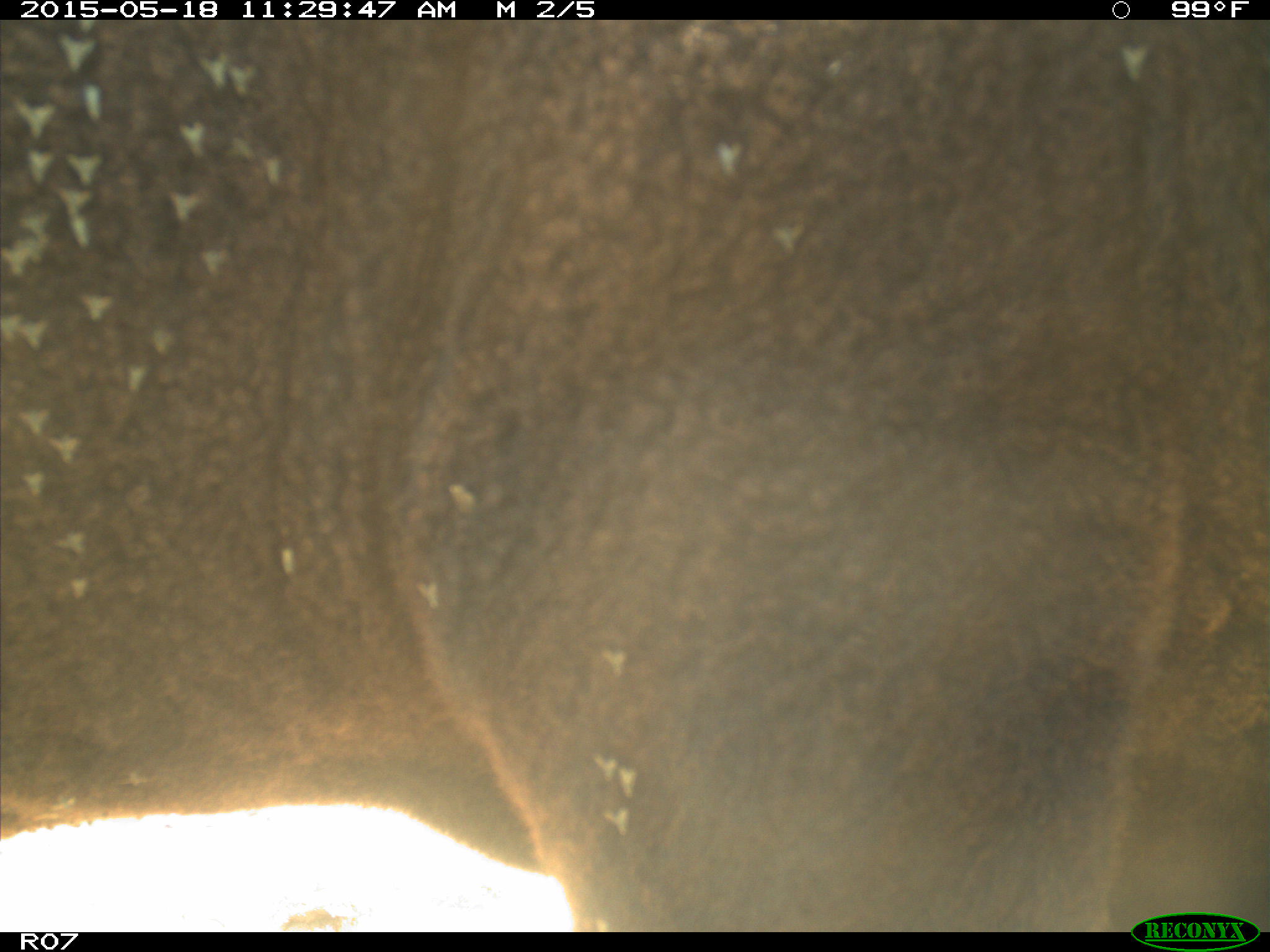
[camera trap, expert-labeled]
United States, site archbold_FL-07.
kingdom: Animalia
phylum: Chordata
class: Mammalia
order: Artiodactyla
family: Bovidae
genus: Bos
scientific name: Bos taurus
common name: domestic cow